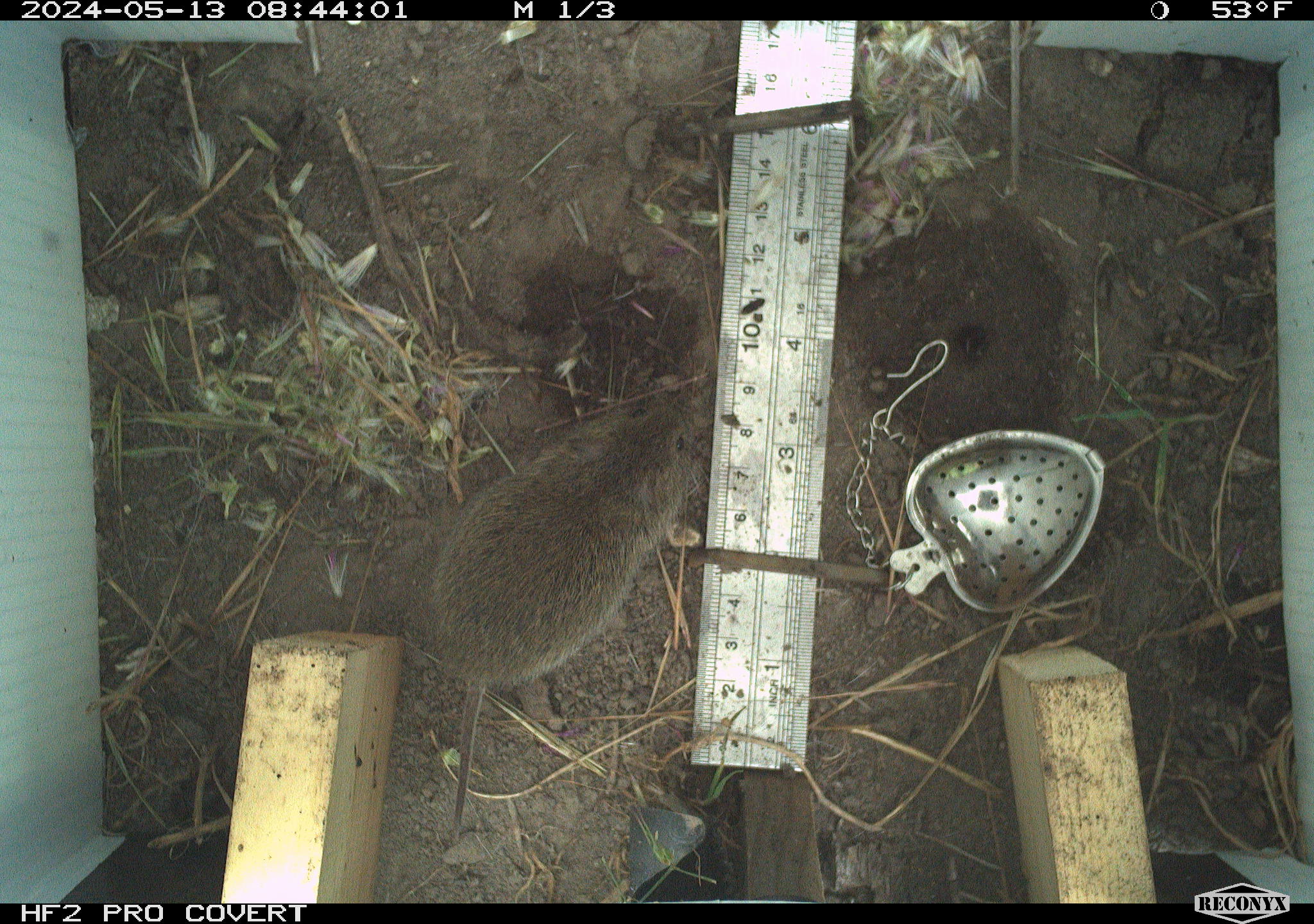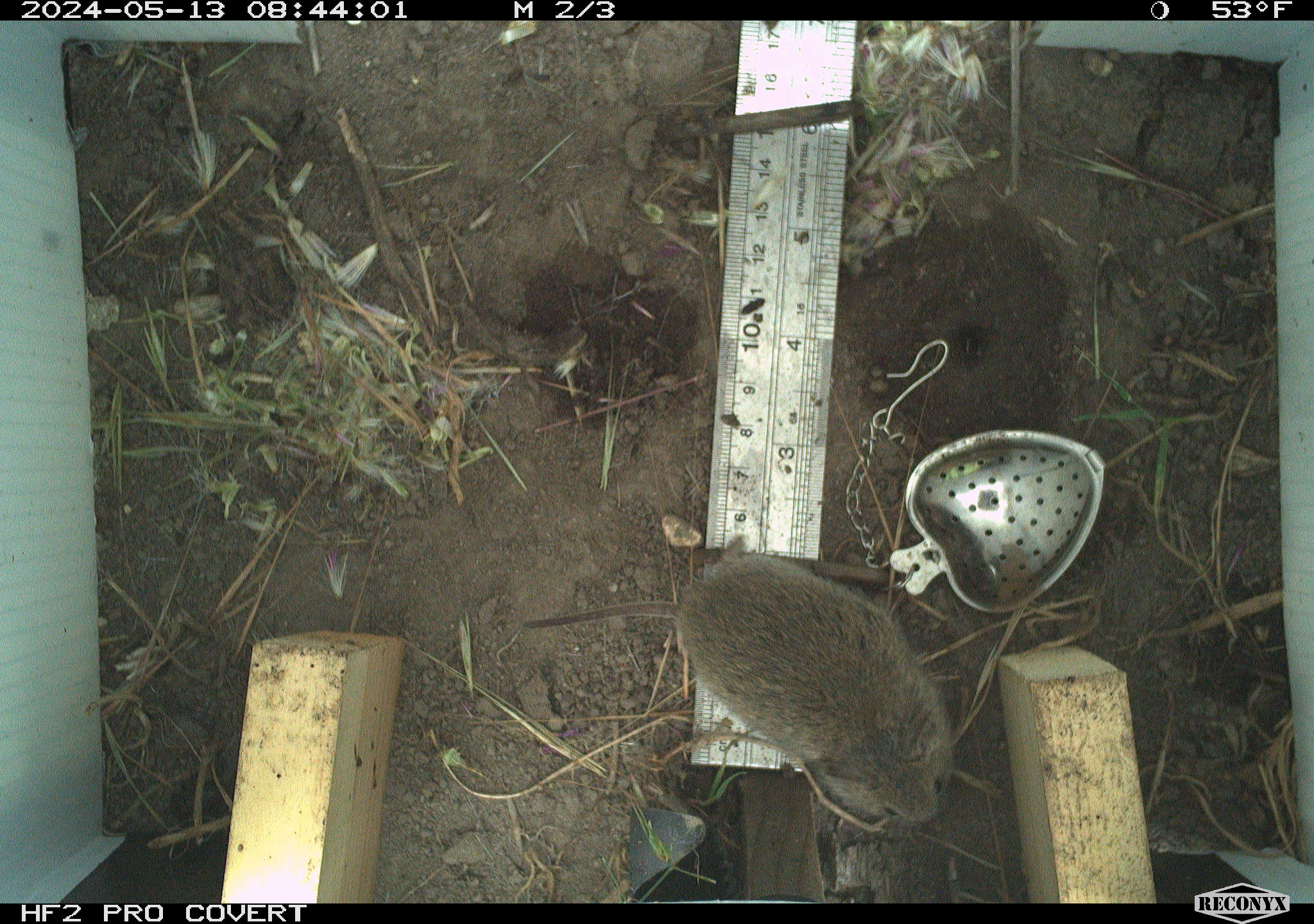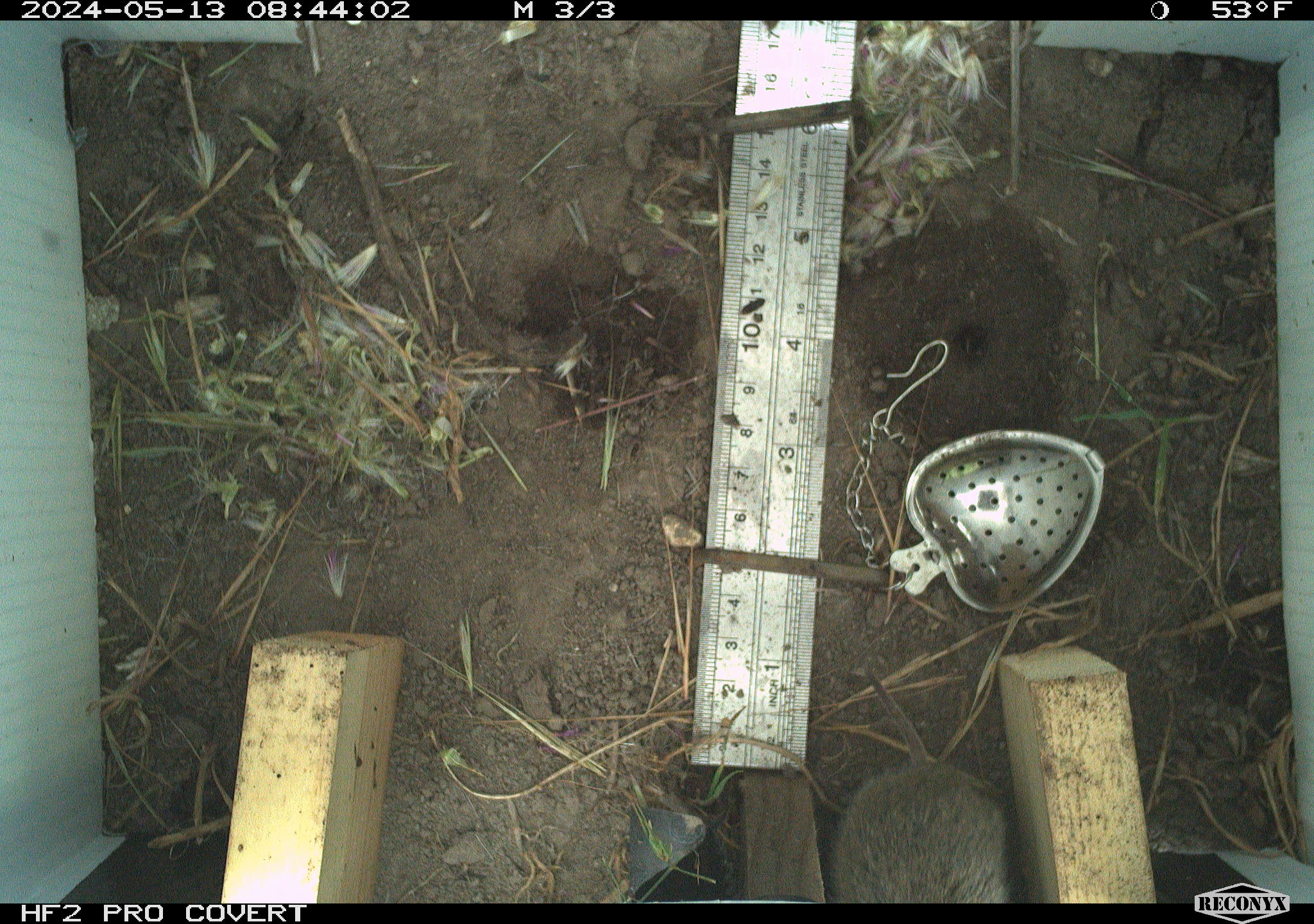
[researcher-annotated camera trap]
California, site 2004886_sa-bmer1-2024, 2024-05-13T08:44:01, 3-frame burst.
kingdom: Animalia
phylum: Chordata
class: Mammalia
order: Rodentia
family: Cricetidae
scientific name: Arvicolinae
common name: voles, lemmings, and muskrats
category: arvicolinae subfamily